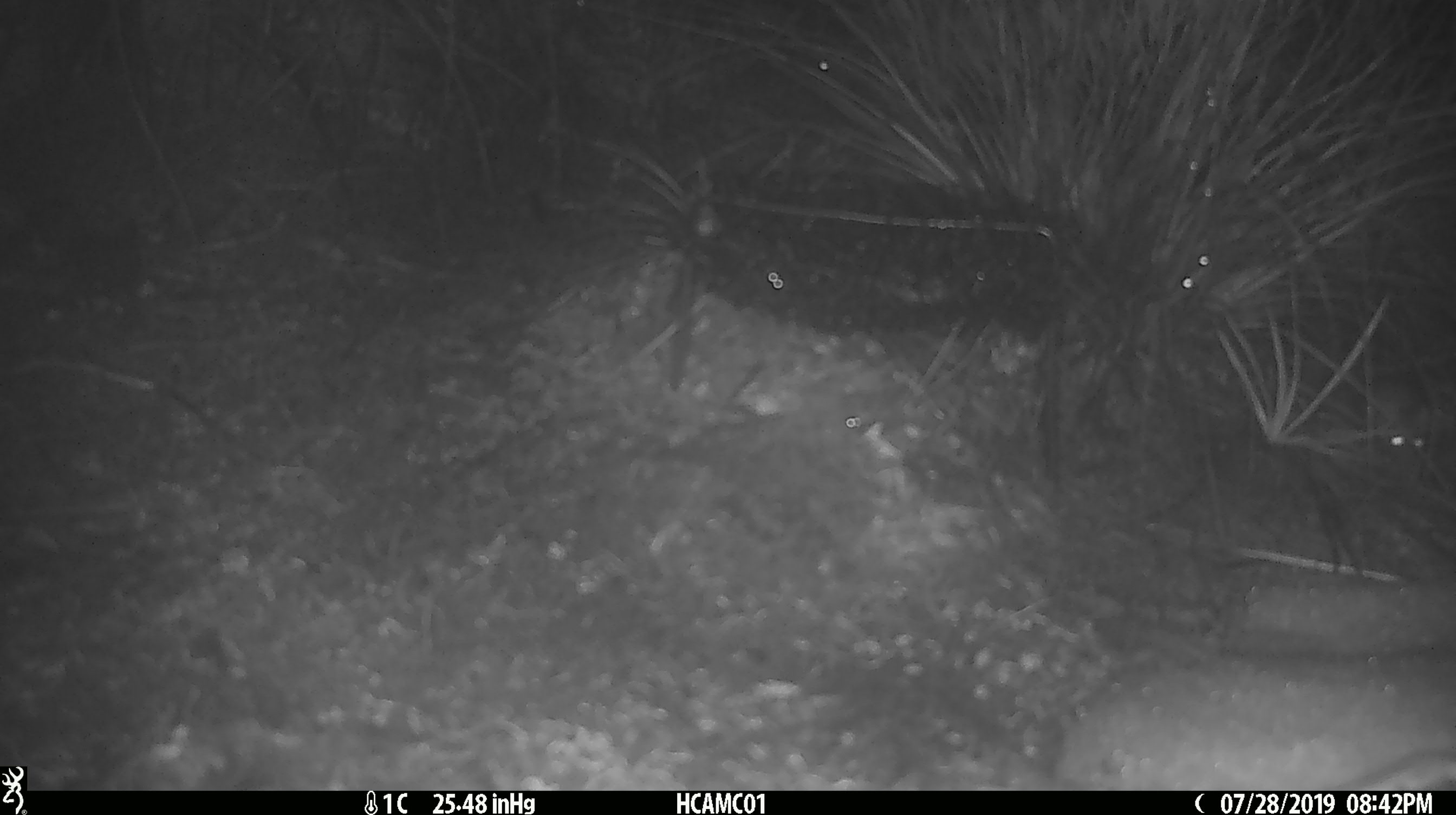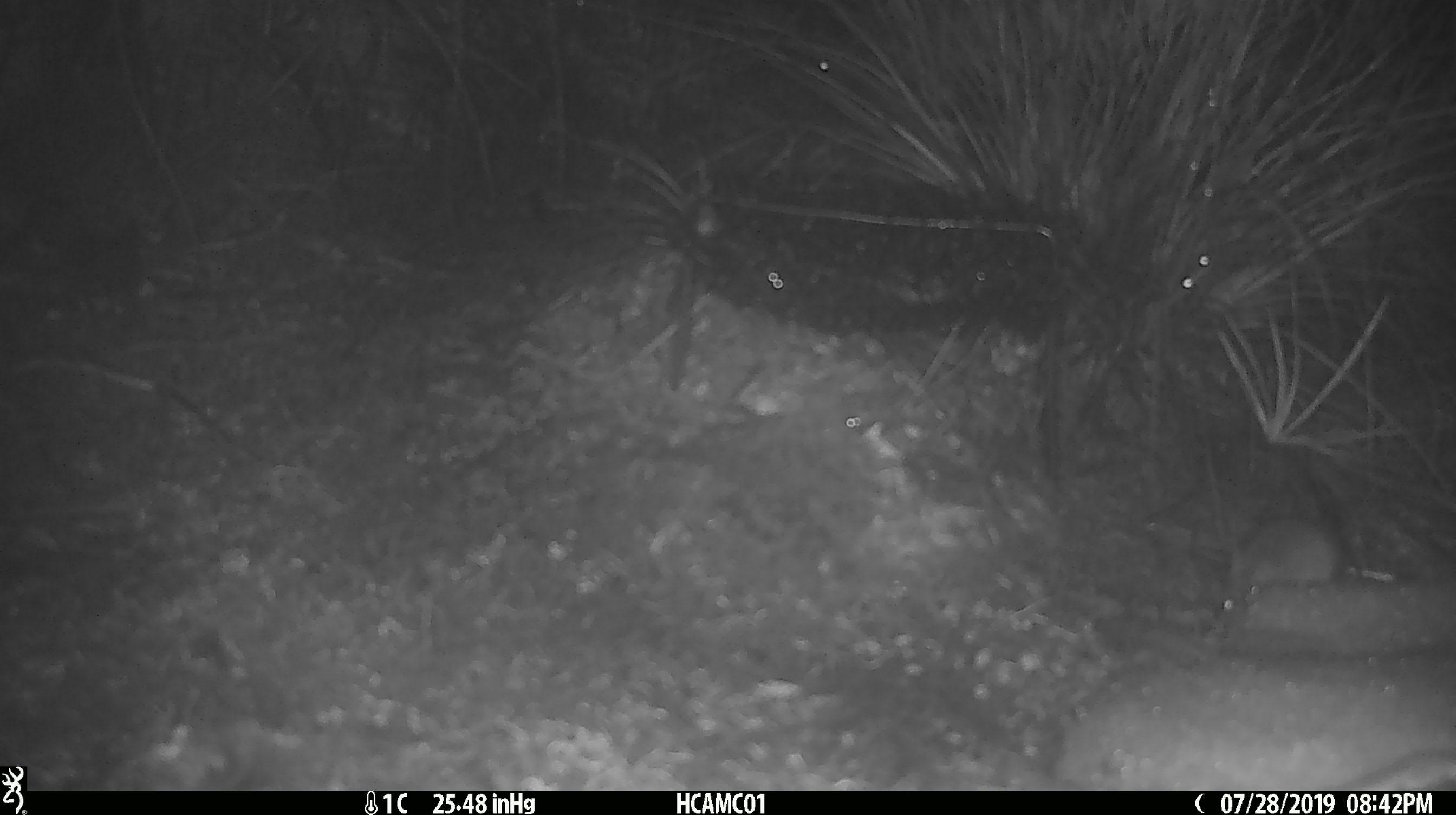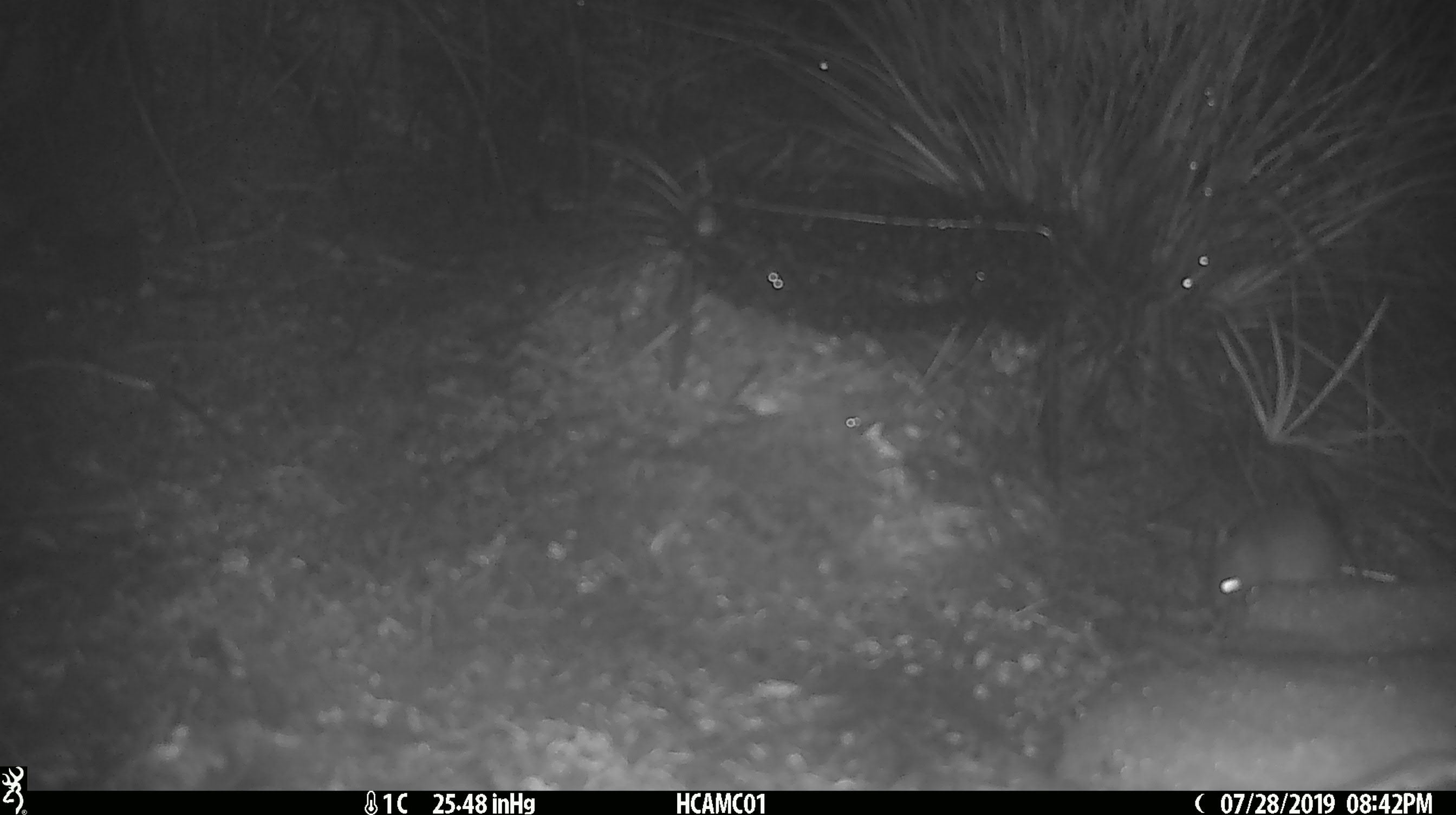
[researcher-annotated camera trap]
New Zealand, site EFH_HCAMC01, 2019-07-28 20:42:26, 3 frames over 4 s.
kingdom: Animalia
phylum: Chordata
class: Mammalia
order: Rodentia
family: Muridae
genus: Mus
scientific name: Mus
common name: mouse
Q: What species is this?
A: Mouse (Mus).